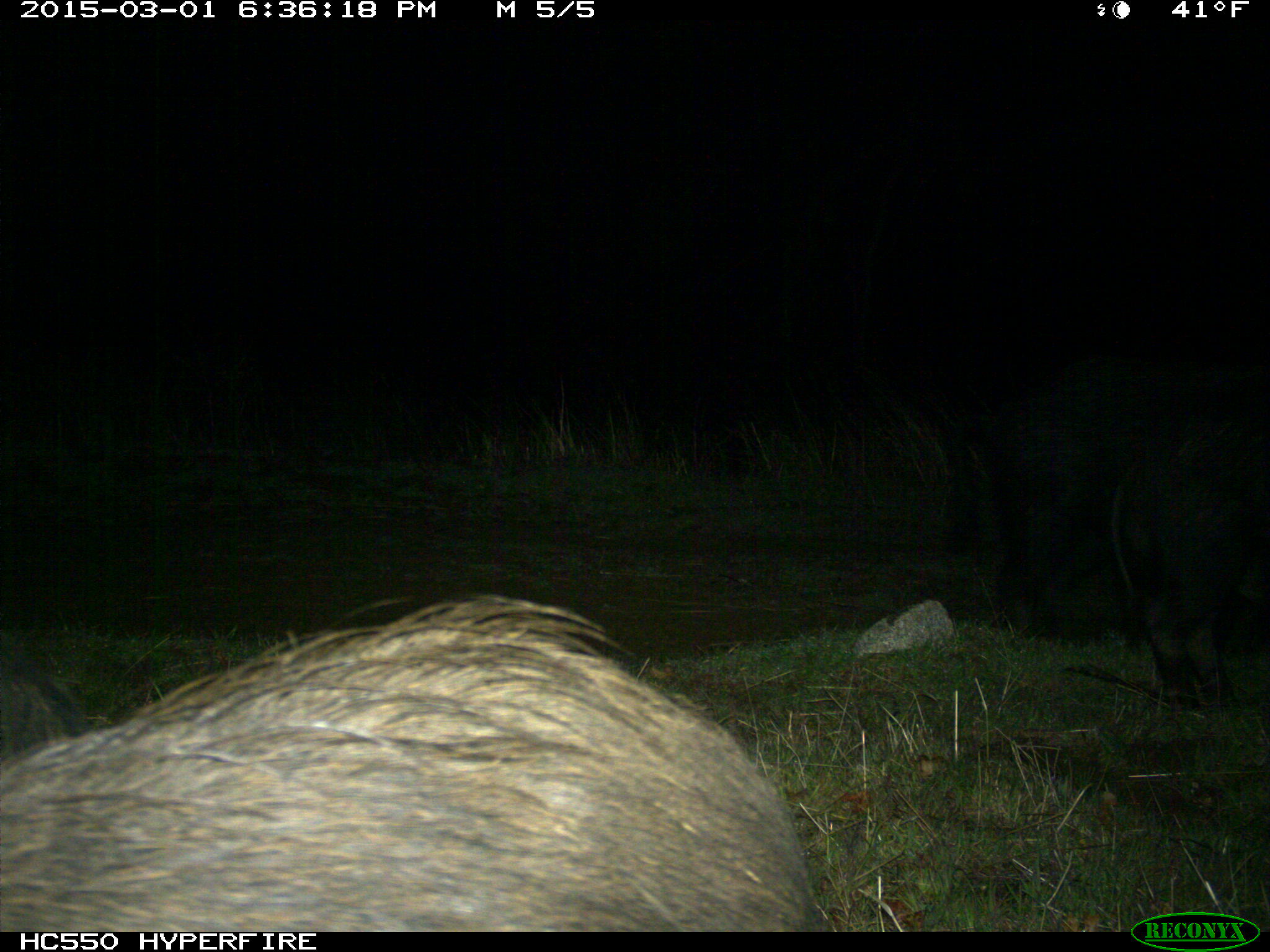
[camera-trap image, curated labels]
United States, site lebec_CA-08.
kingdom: Animalia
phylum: Chordata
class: Mammalia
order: Artiodactyla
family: Suidae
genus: Sus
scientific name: Sus scrofa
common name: wild boar